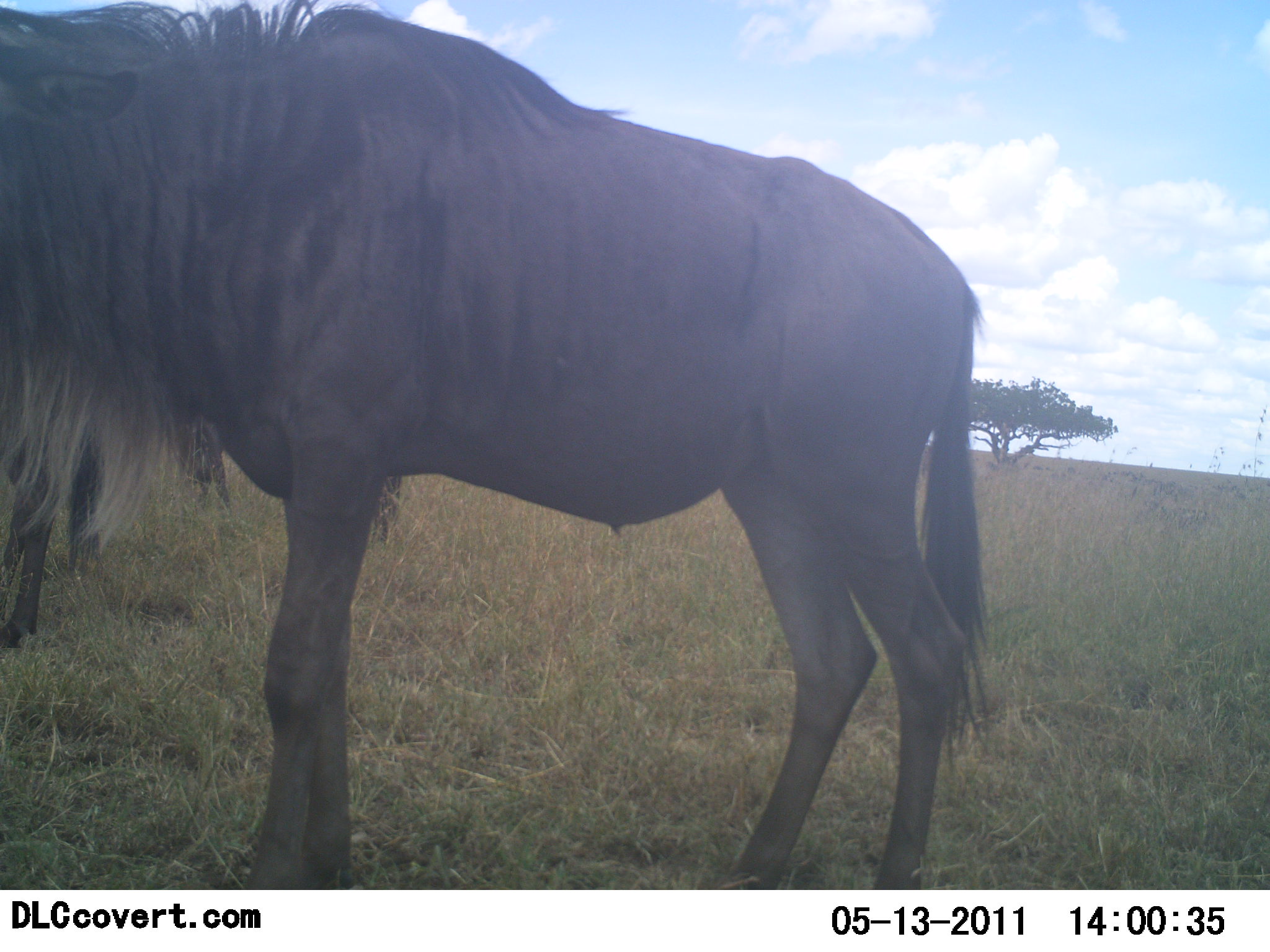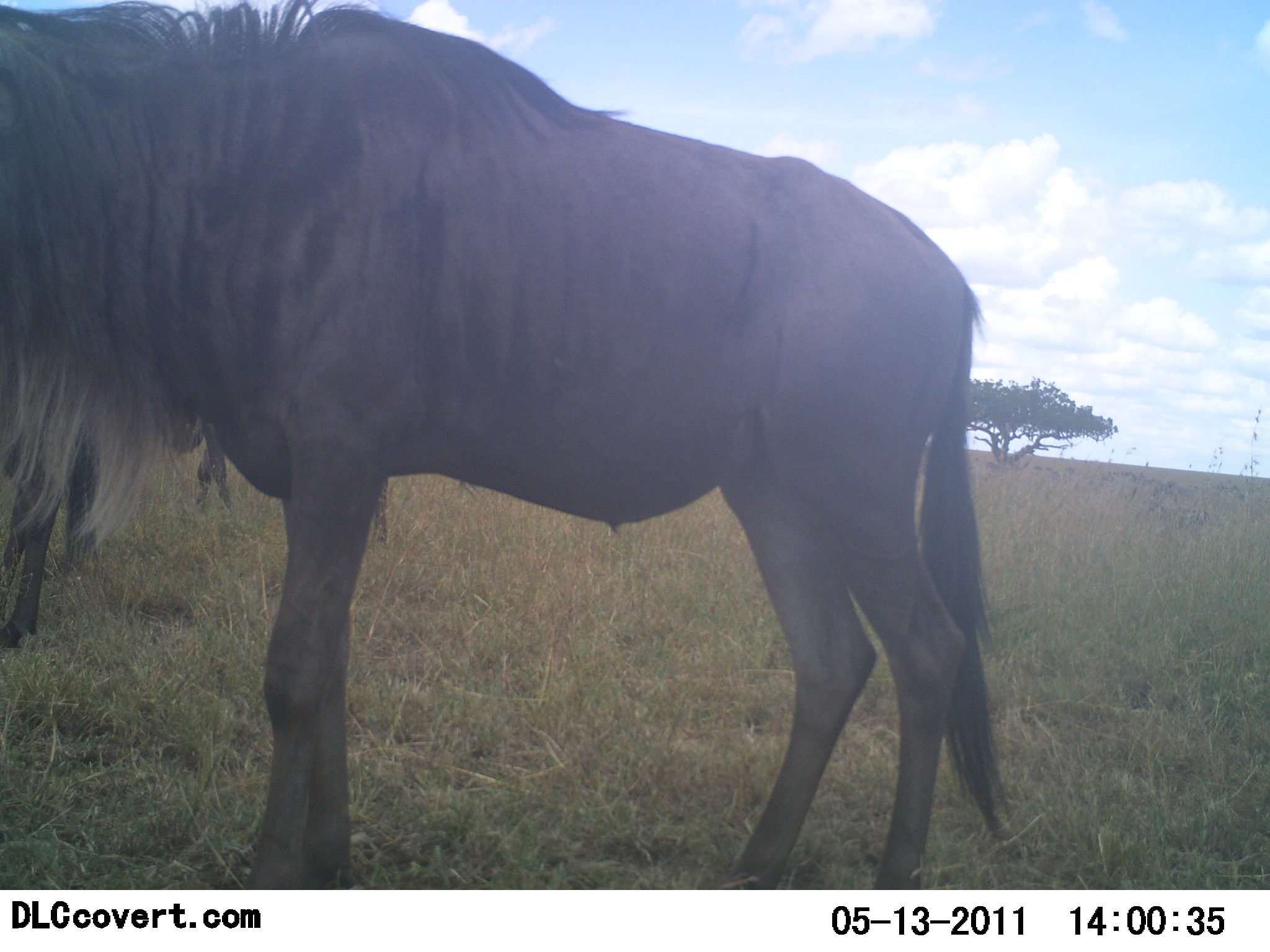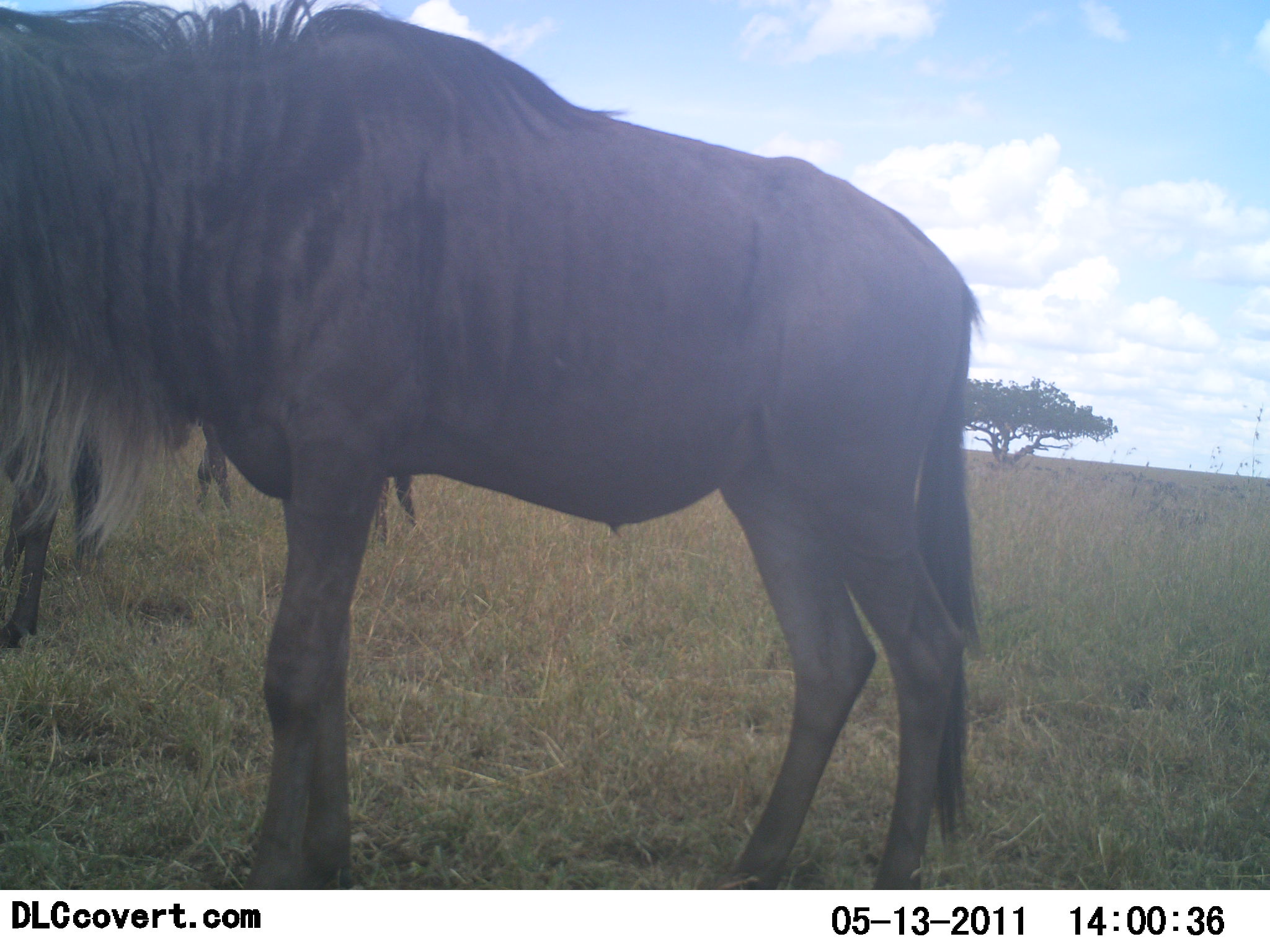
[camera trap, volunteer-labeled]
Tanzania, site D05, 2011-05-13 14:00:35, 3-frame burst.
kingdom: Animalia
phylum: Chordata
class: Mammalia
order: Artiodactyla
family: Bovidae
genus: Connochaetes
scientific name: Connochaetes taurinus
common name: blue wildebeest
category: wildebeest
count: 2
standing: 100%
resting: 8%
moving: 0%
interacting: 0%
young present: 0%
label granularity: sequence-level